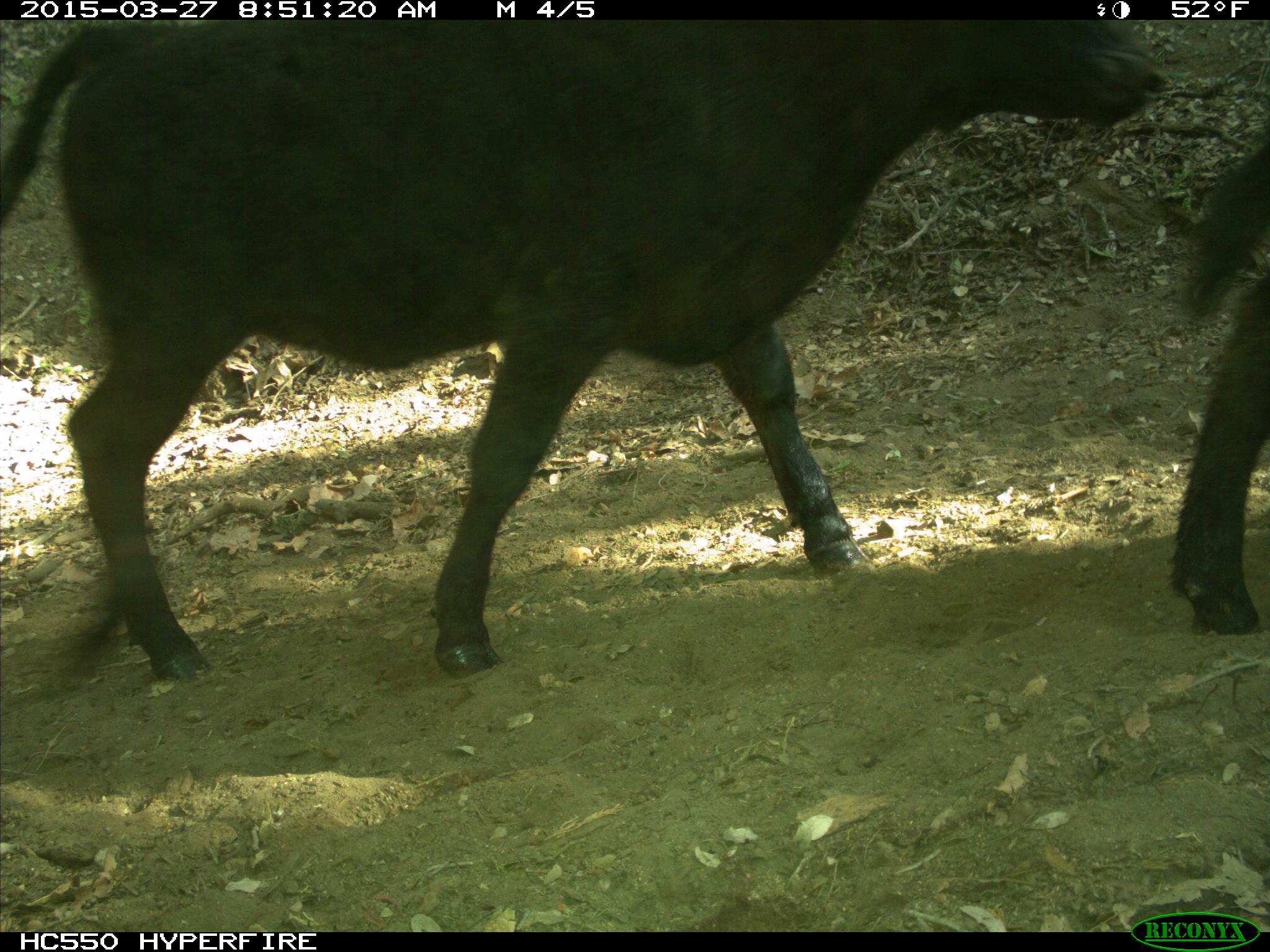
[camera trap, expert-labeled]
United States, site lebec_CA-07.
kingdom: Animalia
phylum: Chordata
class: Mammalia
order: Artiodactyla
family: Bovidae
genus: Bos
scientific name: Bos taurus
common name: domestic cow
Bos taurus (domestic cow).